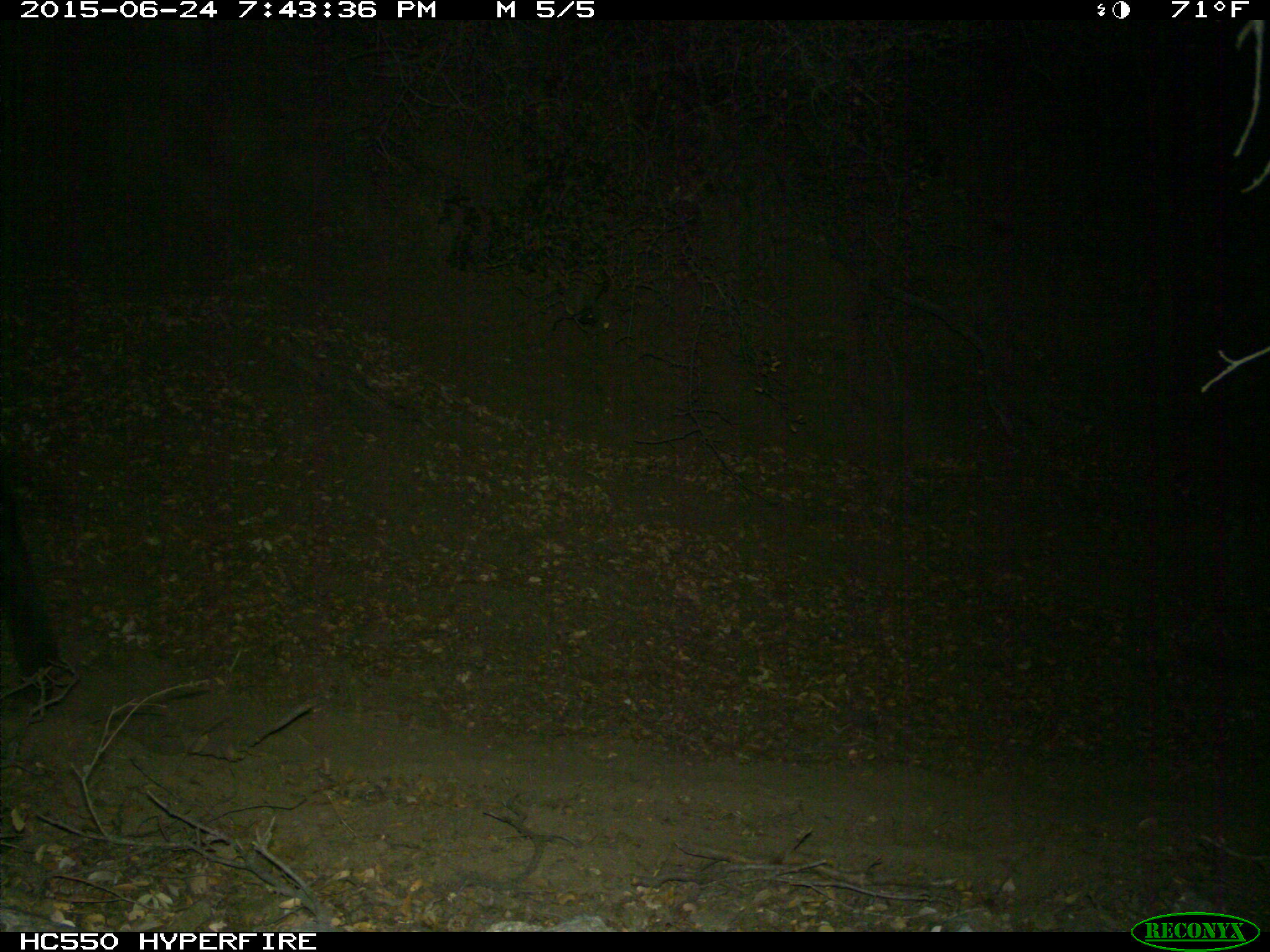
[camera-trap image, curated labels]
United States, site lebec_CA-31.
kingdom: Animalia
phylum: Chordata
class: Mammalia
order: Artiodactyla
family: Bovidae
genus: Bos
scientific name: Bos taurus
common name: domestic cow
Bos taurus (domestic cow).